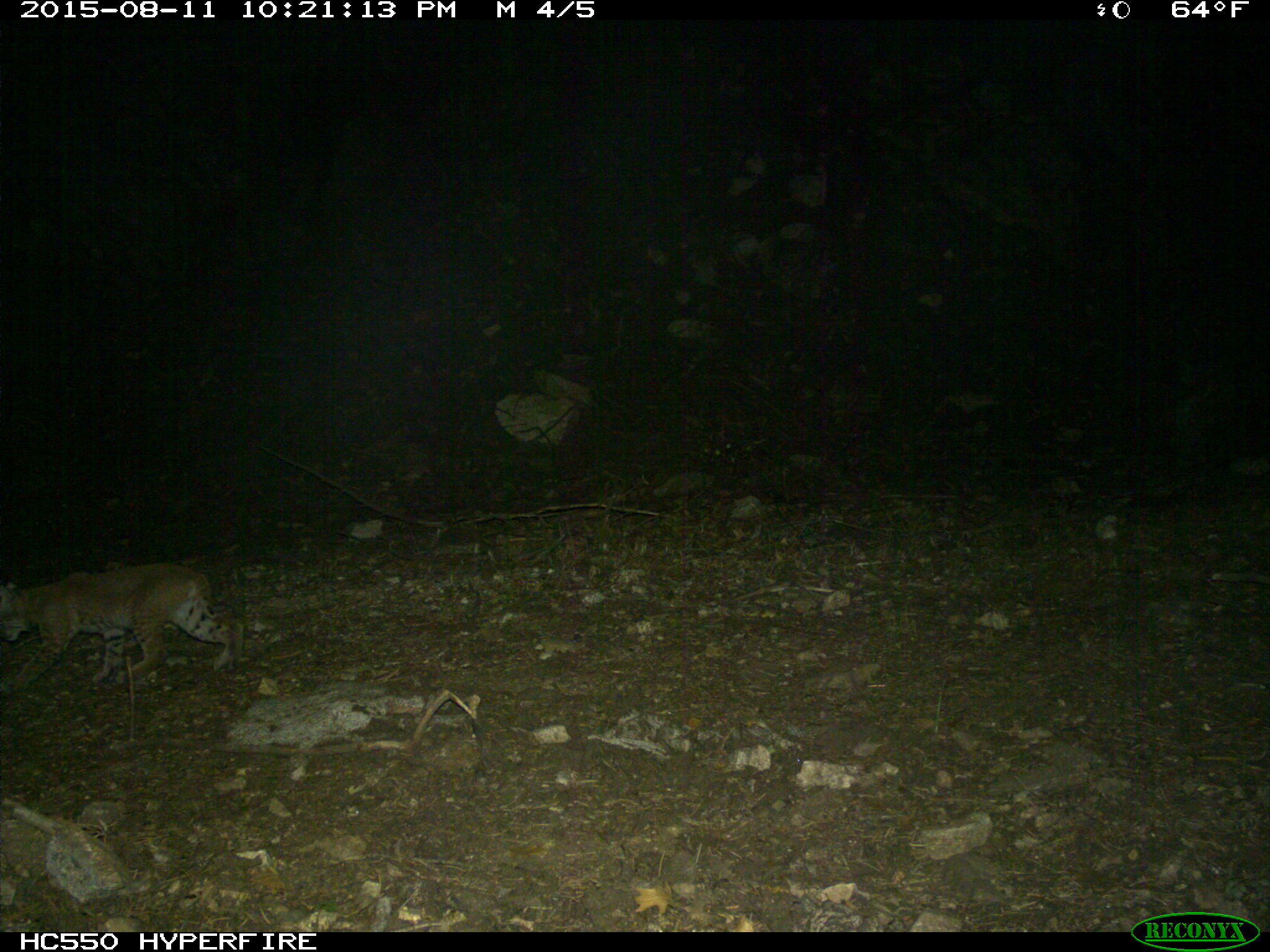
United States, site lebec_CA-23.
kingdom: Animalia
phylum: Chordata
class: Mammalia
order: Carnivora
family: Felidae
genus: Lynx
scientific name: Lynx rufus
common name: bobcat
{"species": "Lynx rufus (bobcat)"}